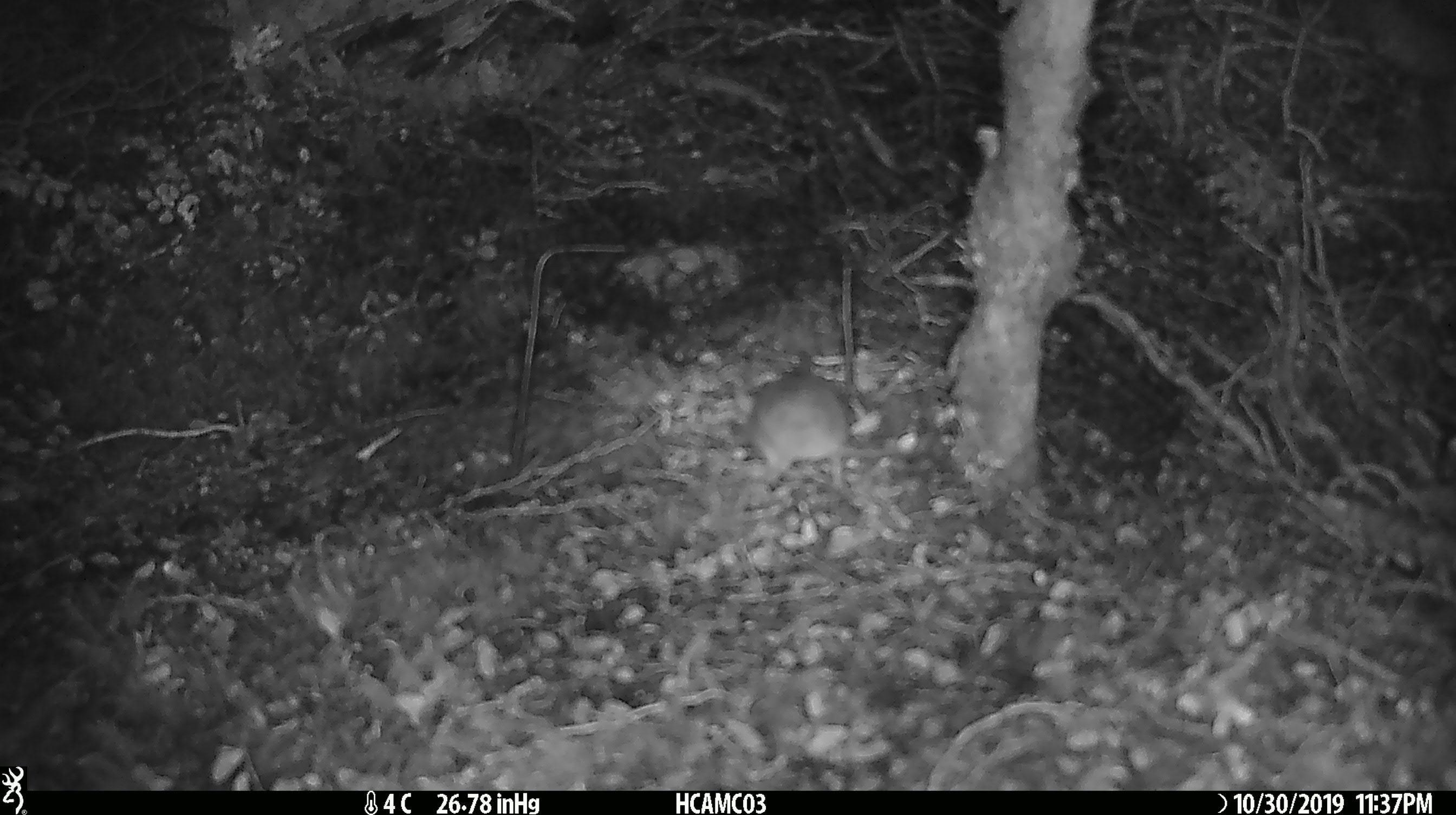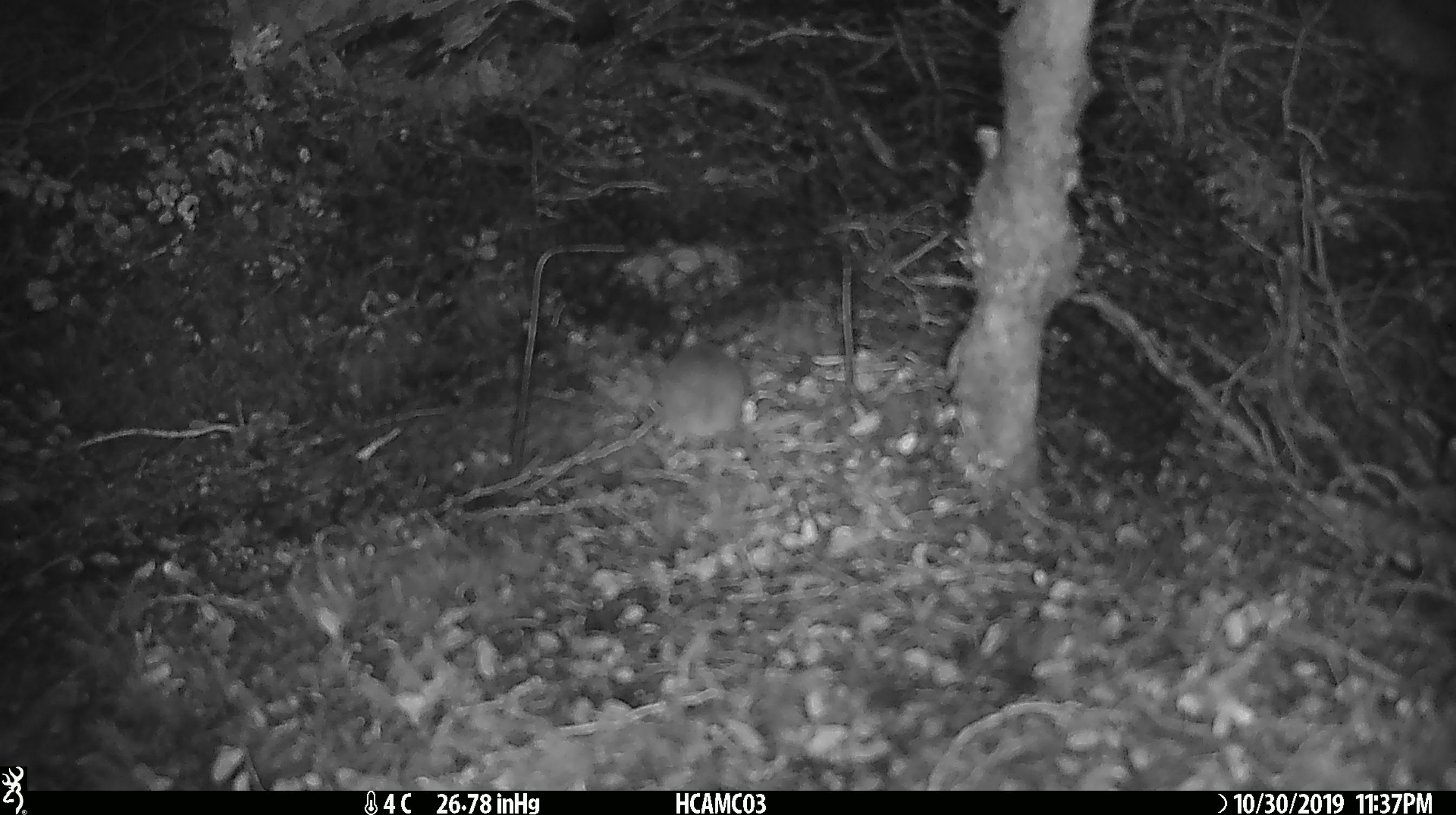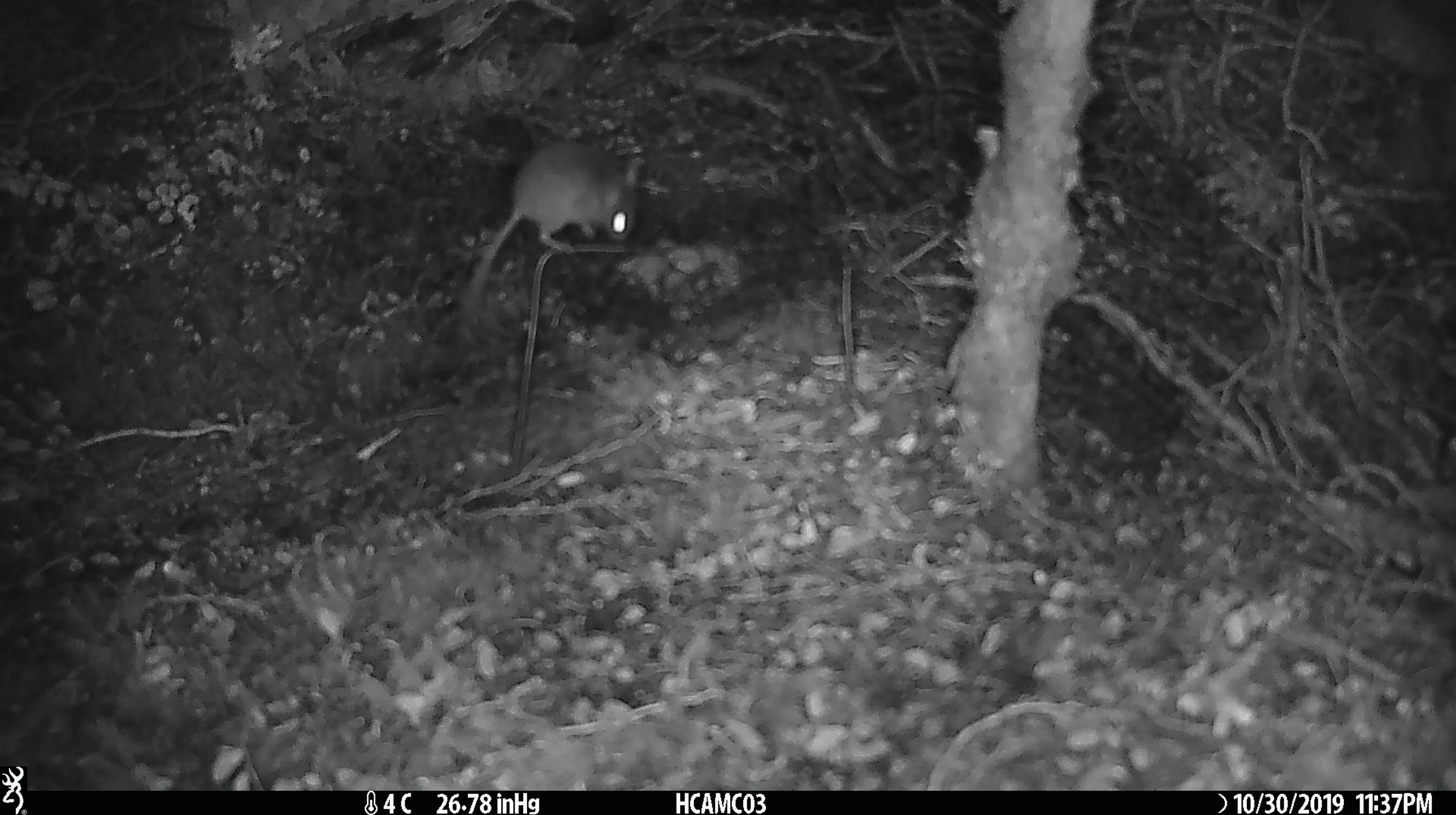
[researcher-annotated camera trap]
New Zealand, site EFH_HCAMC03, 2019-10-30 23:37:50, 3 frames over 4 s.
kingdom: Animalia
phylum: Chordata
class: Mammalia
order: Rodentia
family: Muridae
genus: Mus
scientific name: Mus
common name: mouse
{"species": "mouse (Mus)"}